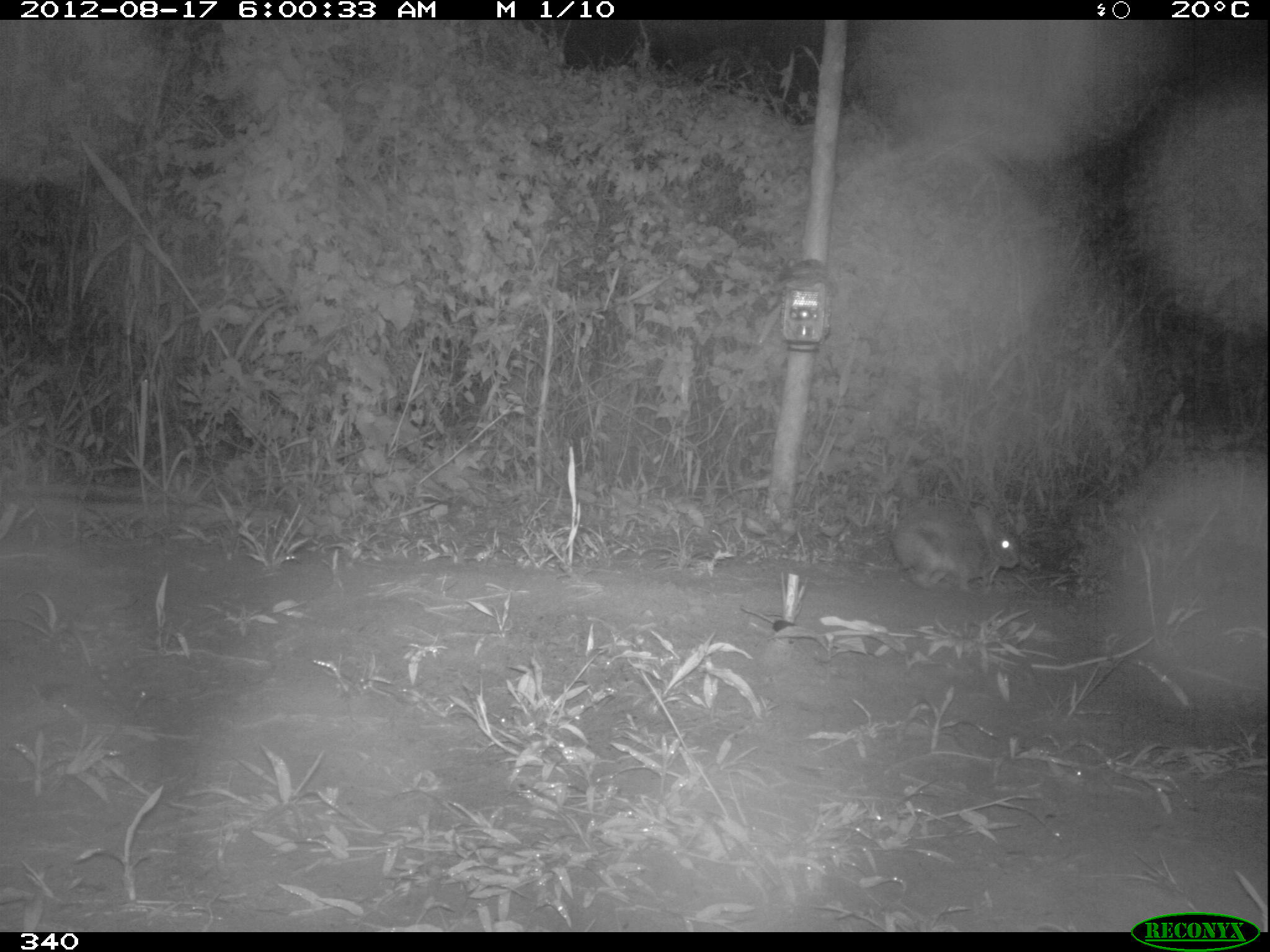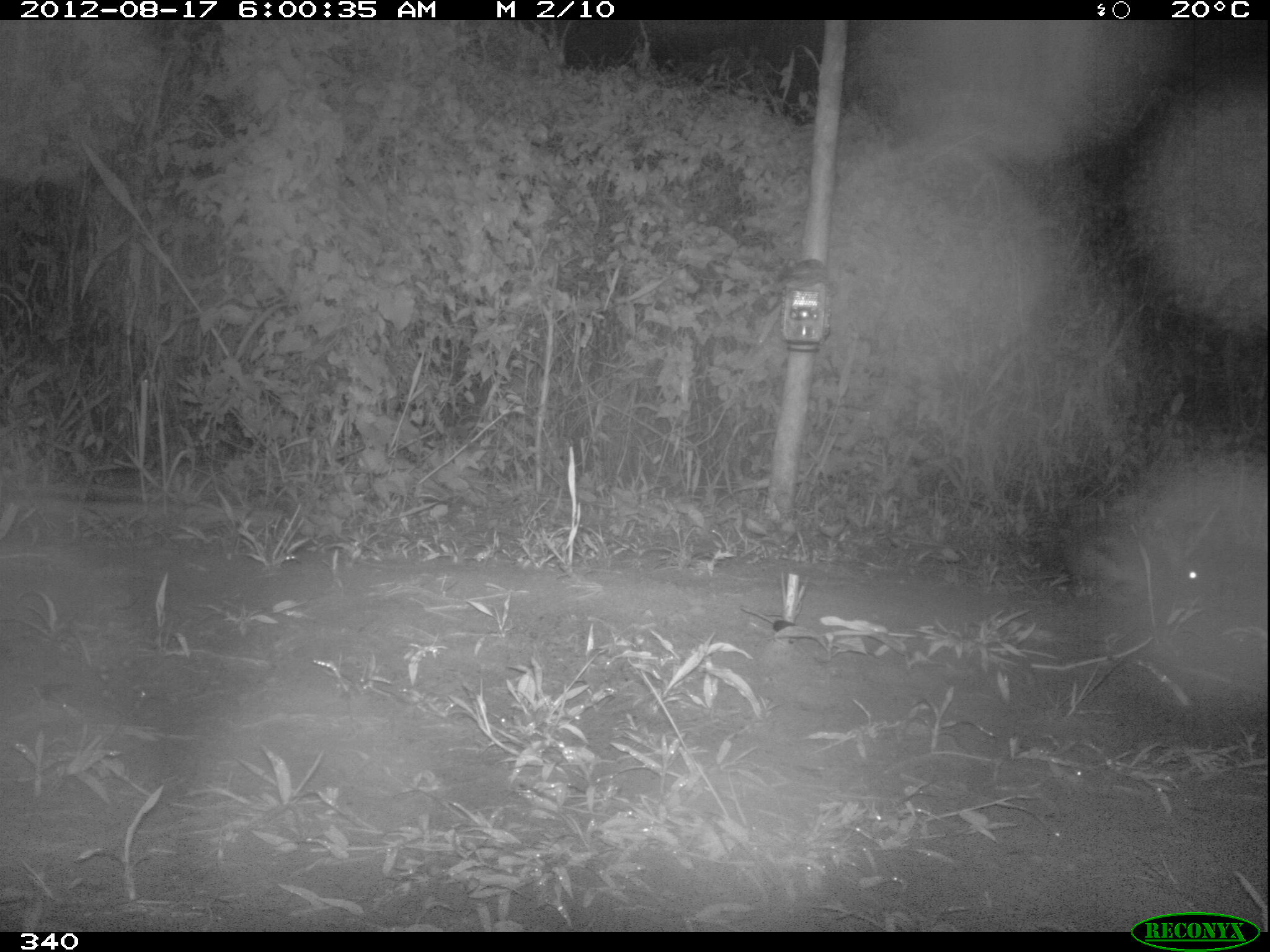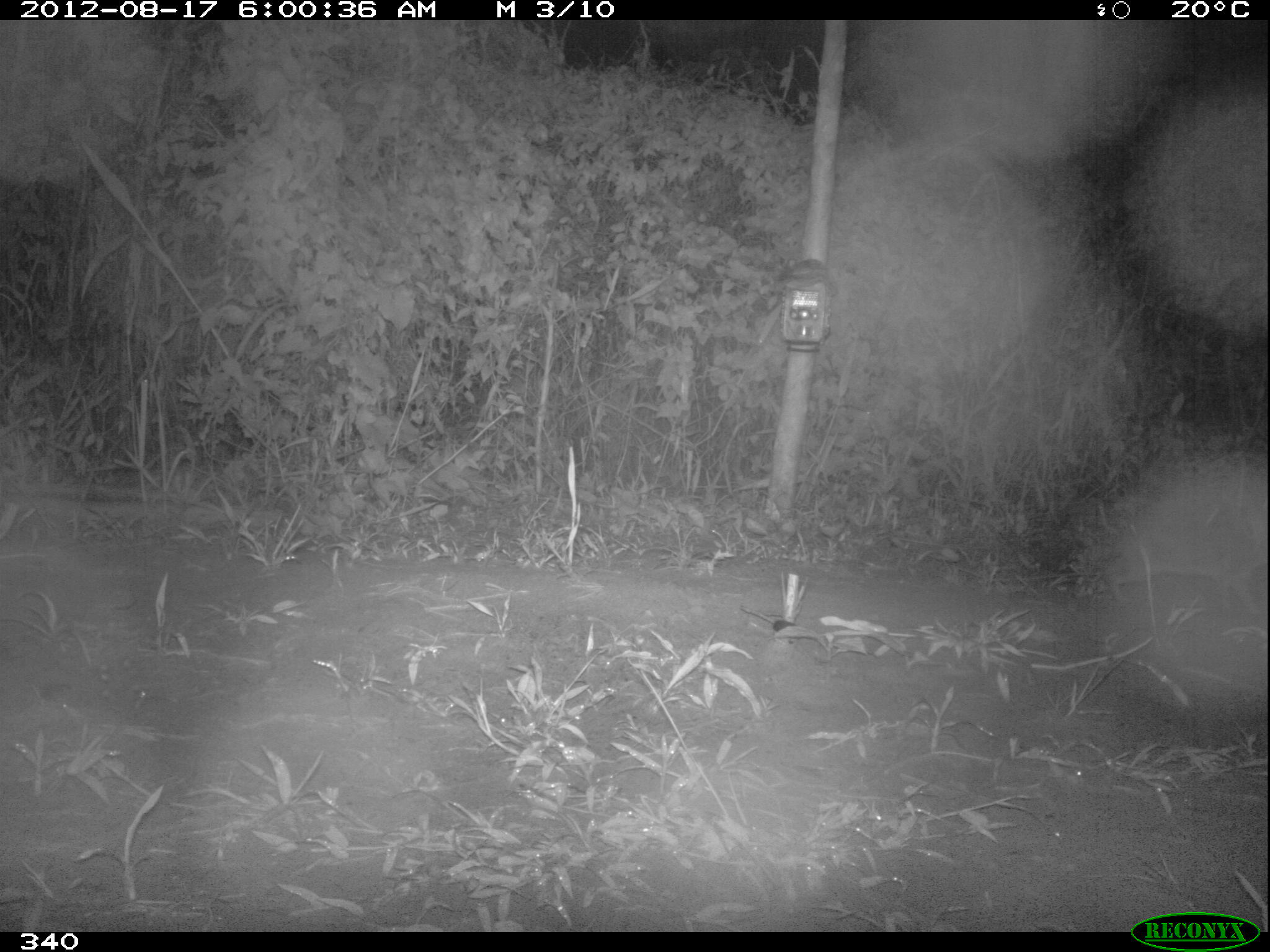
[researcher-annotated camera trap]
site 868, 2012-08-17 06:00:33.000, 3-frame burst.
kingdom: Animalia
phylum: Chordata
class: Mammalia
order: Lagomorpha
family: Leporidae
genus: Sylvilagus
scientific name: Sylvilagus brasiliensis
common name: tapeti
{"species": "Sylvilagus brasiliensis (tapeti)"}